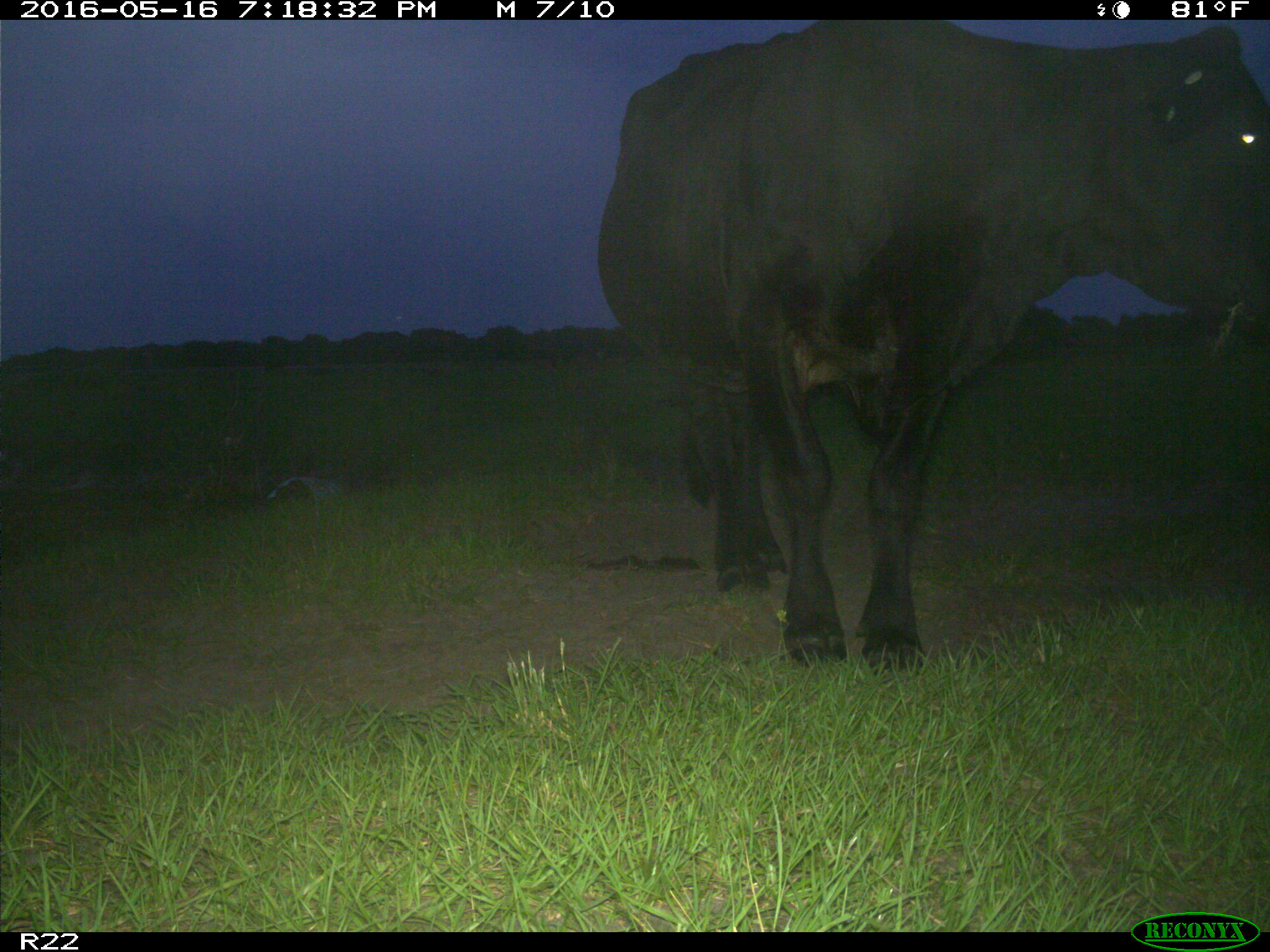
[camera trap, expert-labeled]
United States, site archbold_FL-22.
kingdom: Animalia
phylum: Chordata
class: Mammalia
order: Artiodactyla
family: Bovidae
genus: Bos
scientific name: Bos taurus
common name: domestic cow